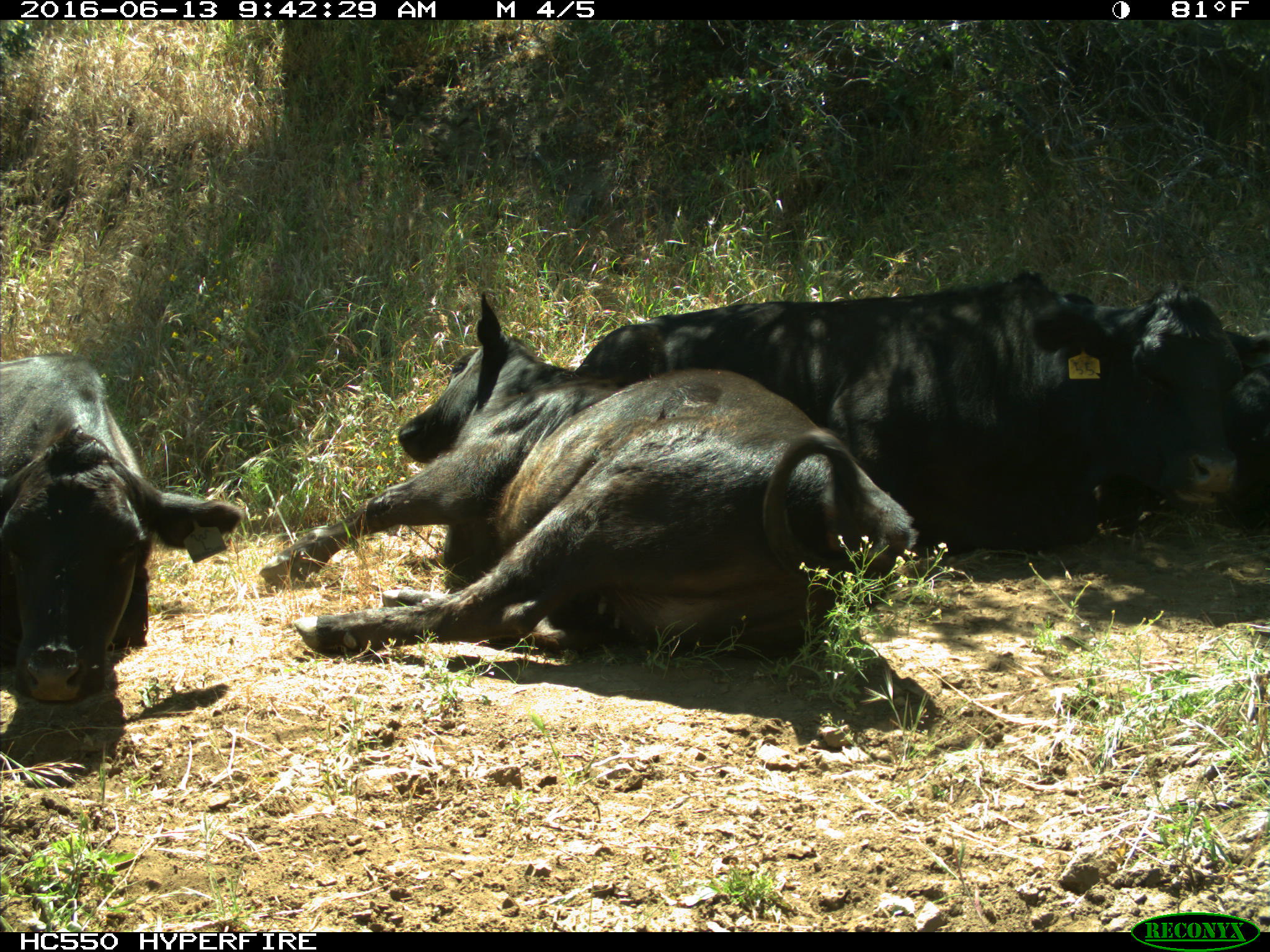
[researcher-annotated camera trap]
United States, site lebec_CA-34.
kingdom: Animalia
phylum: Chordata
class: Mammalia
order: Artiodactyla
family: Bovidae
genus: Bos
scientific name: Bos taurus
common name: domestic cow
Bos taurus (domestic cow).